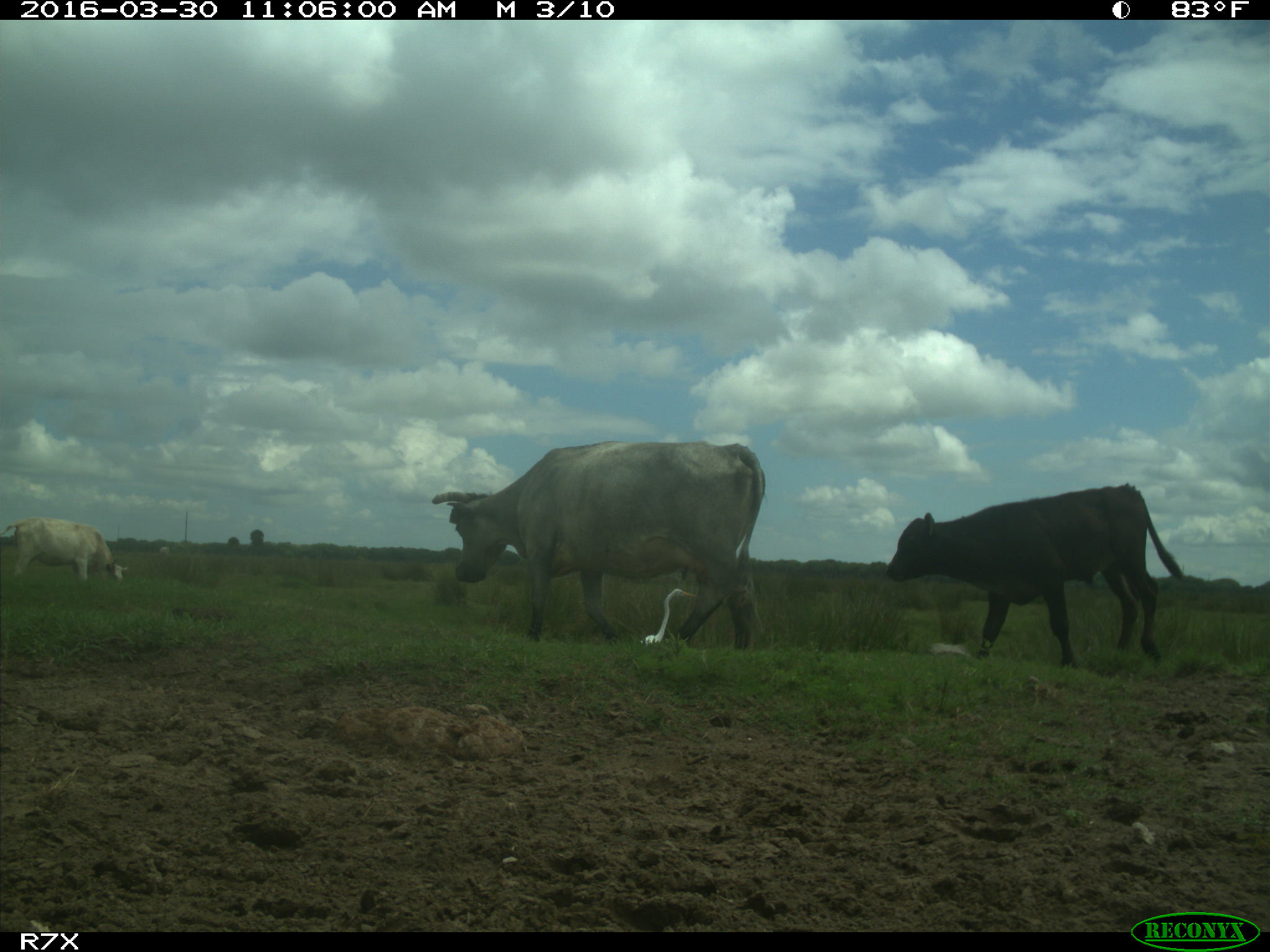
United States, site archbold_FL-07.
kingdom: Animalia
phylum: Chordata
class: Mammalia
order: Artiodactyla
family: Bovidae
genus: Bos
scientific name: Bos taurus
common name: domestic cow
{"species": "Bos taurus (domestic cow)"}